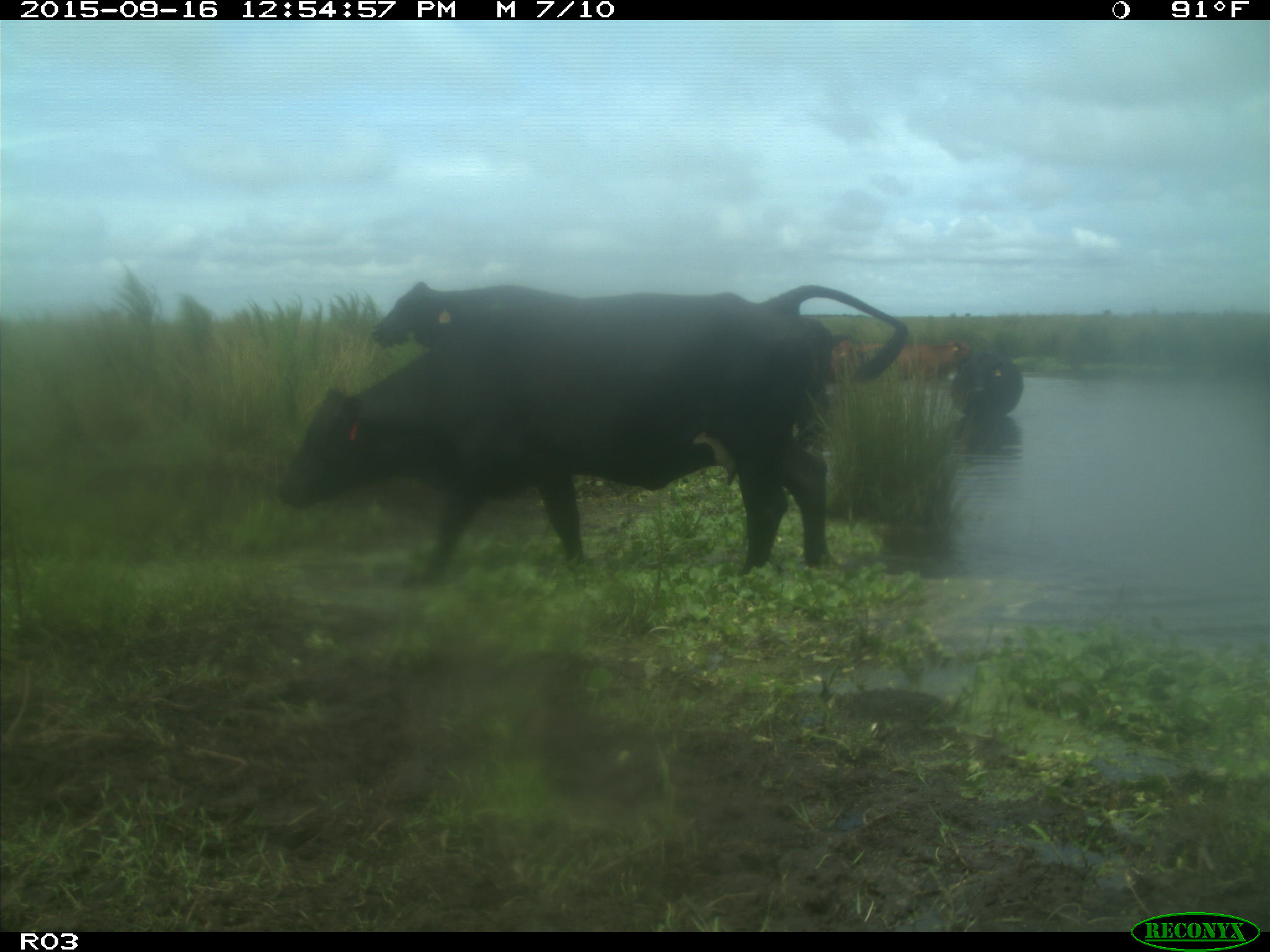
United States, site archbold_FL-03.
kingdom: Animalia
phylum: Chordata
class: Mammalia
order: Artiodactyla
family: Bovidae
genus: Bos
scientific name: Bos taurus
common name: domestic cow